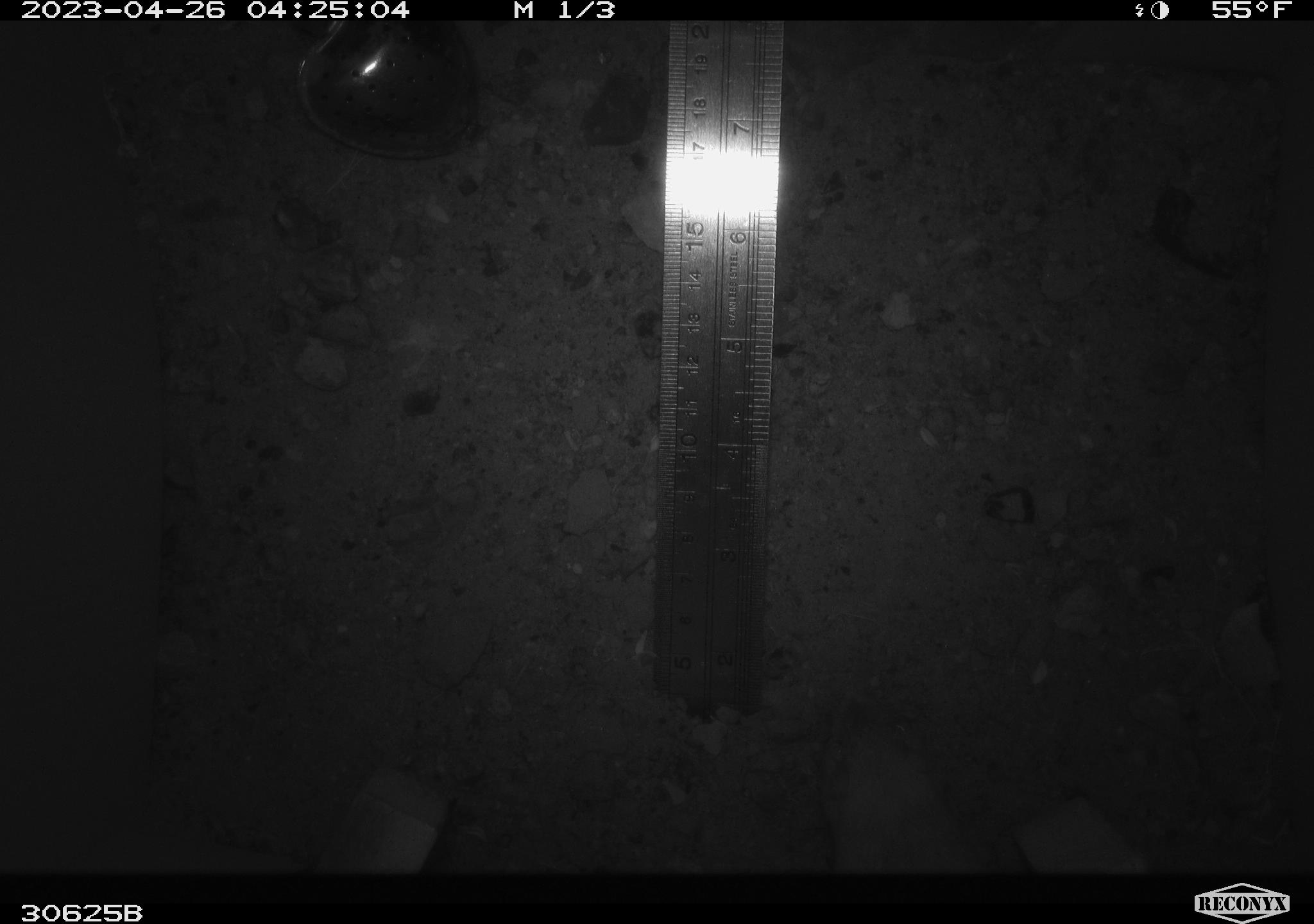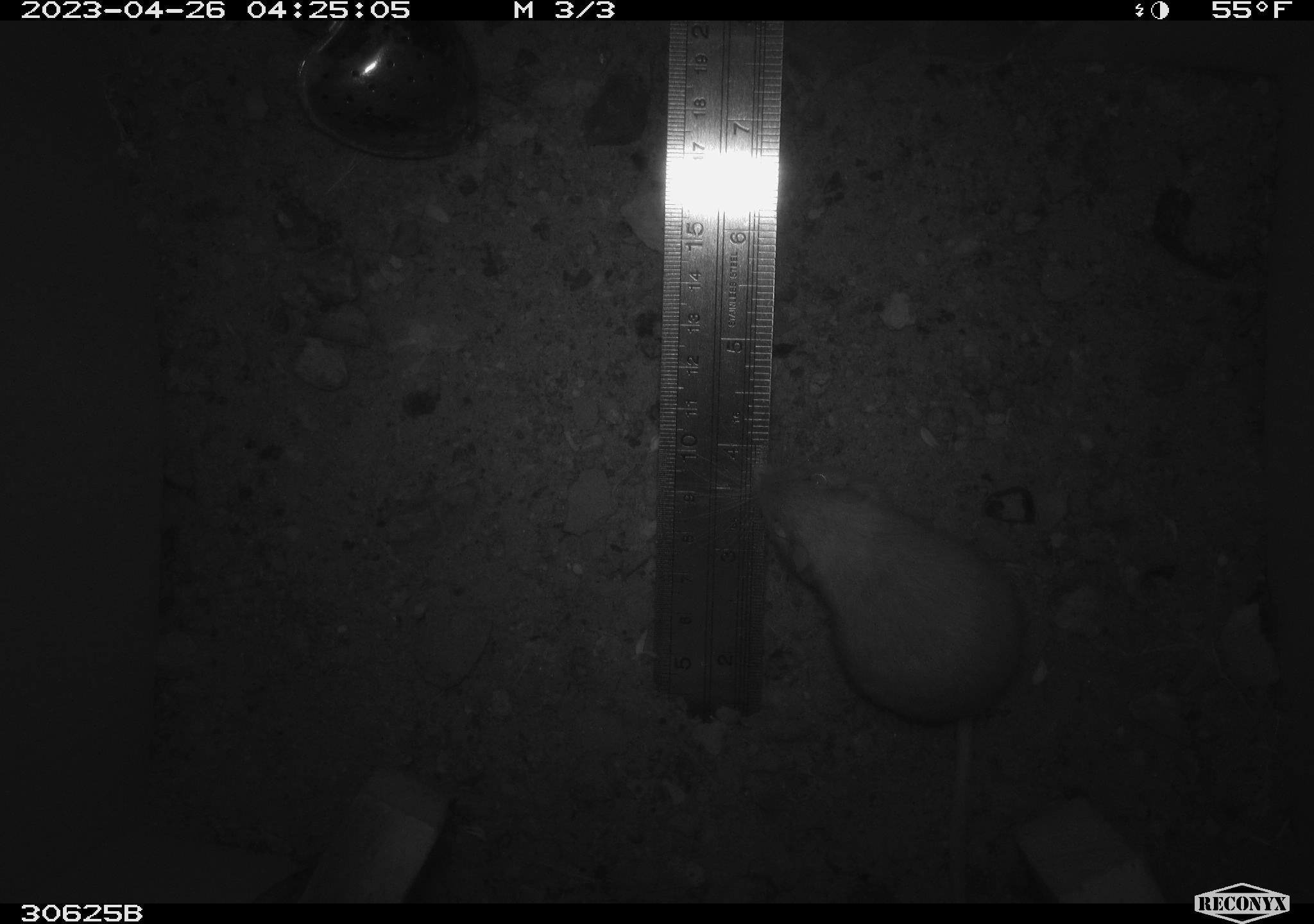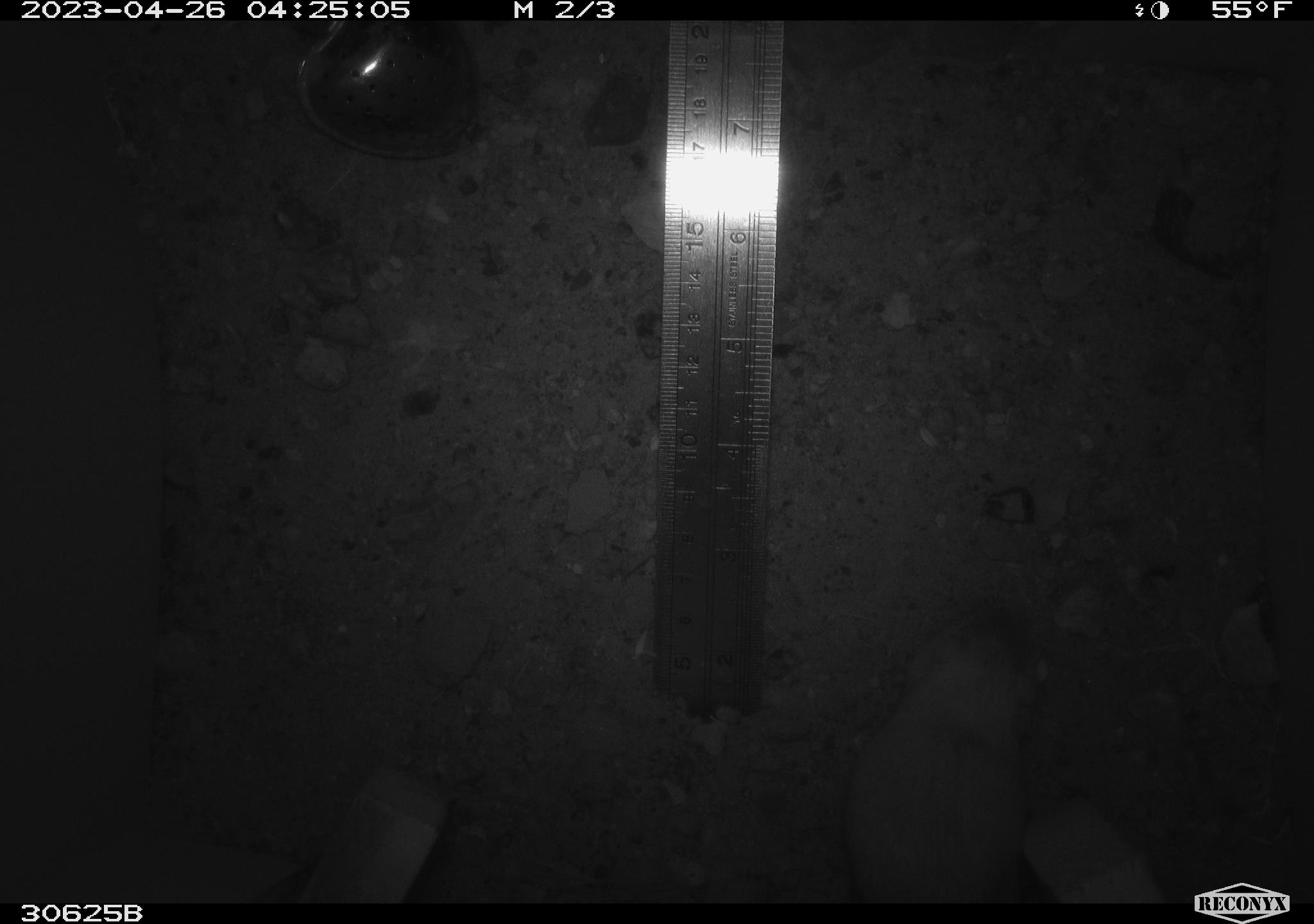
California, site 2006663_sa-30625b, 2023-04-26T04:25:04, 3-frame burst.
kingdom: Animalia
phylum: Chordata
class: Mammalia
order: Rodentia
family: Heteromyidae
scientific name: Heteromyidae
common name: kangaroo rats and pocket mice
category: heteromyidae family